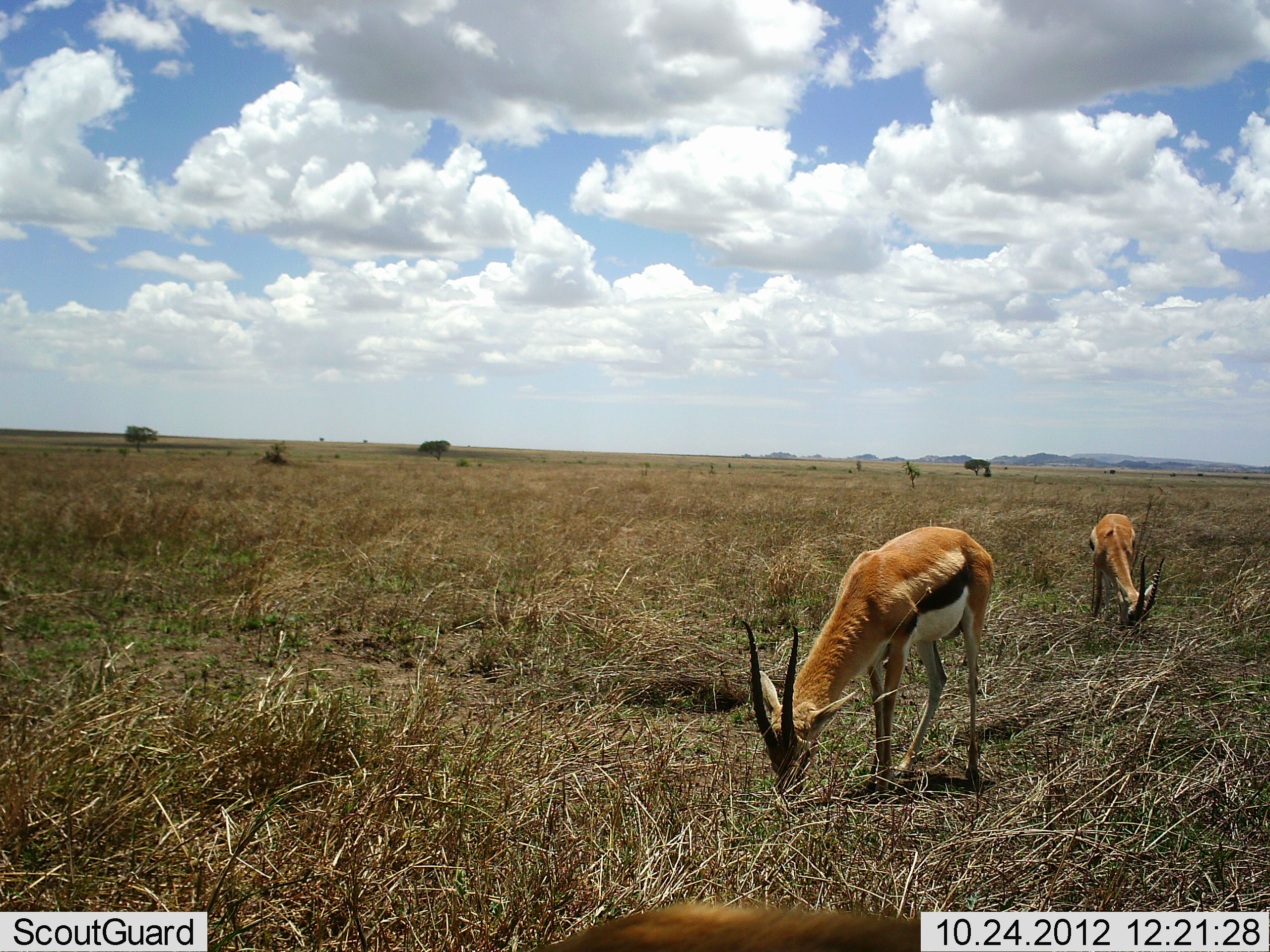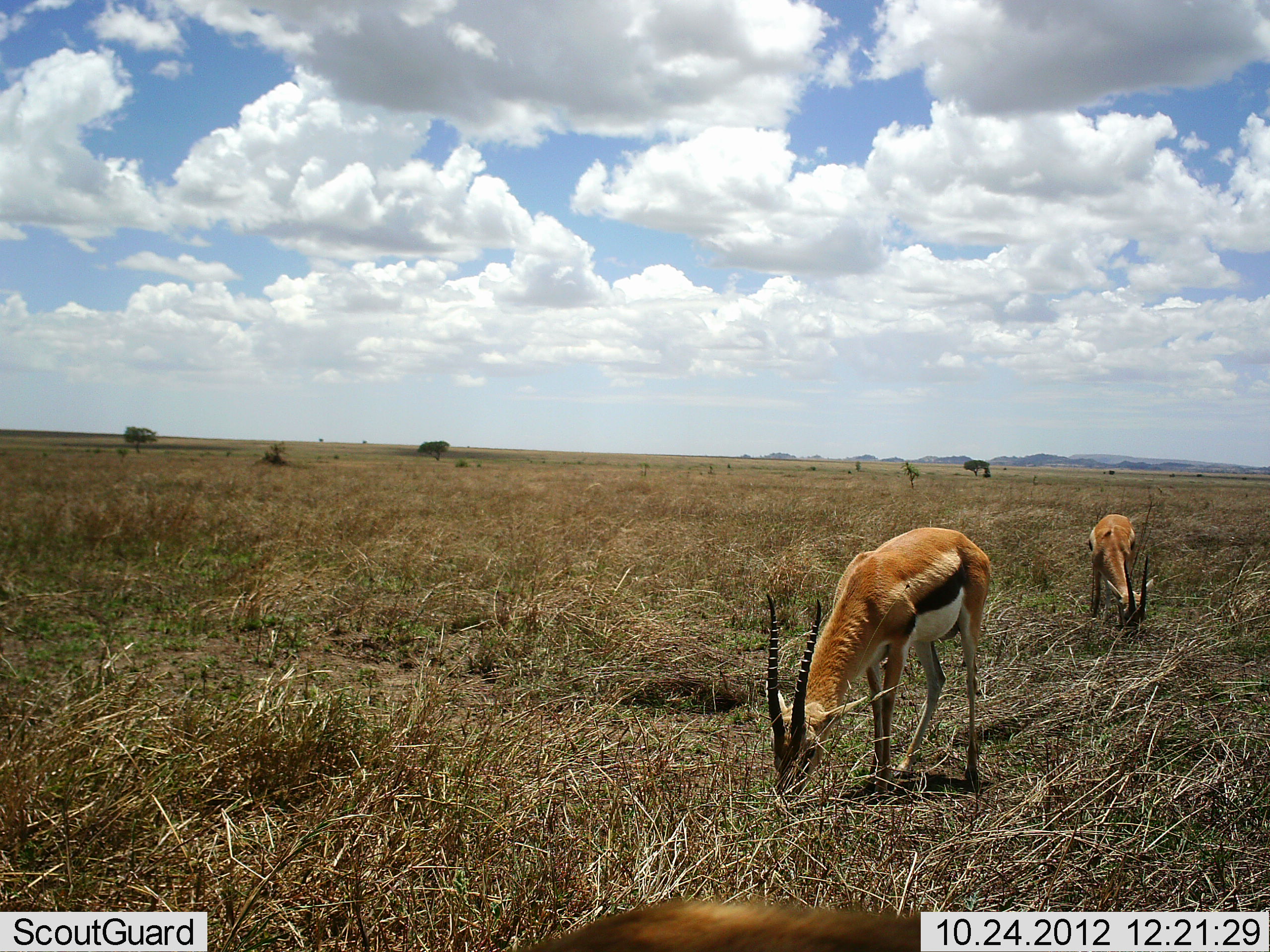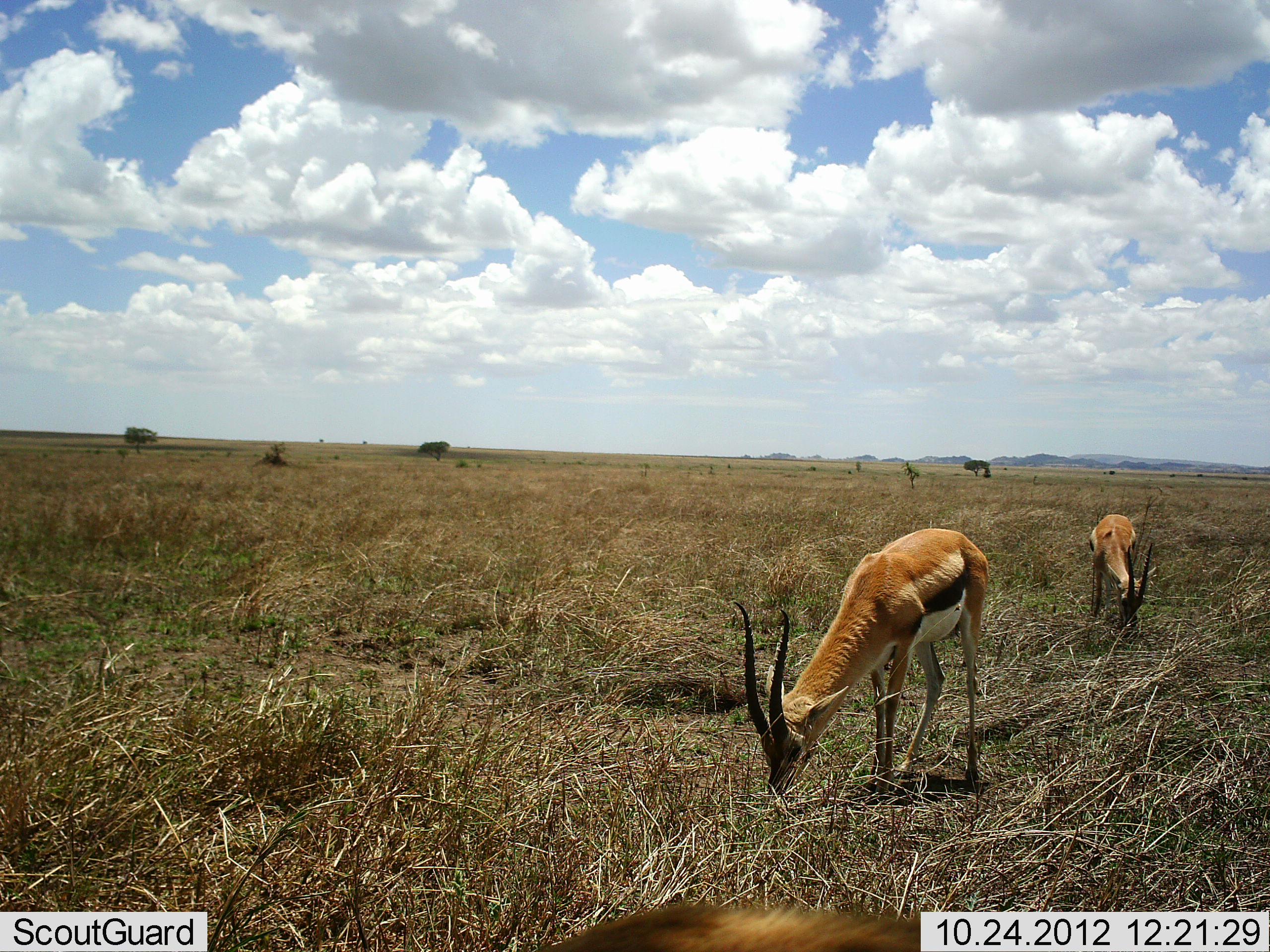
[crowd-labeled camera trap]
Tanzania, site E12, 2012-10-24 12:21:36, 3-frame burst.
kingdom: Animalia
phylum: Chordata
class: Mammalia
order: Artiodactyla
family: Bovidae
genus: Eudorcas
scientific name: Eudorcas thomsonii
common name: thomson's gazelle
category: gazellethomsons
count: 2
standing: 30%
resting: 0%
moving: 0%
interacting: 0%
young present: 0%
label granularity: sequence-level